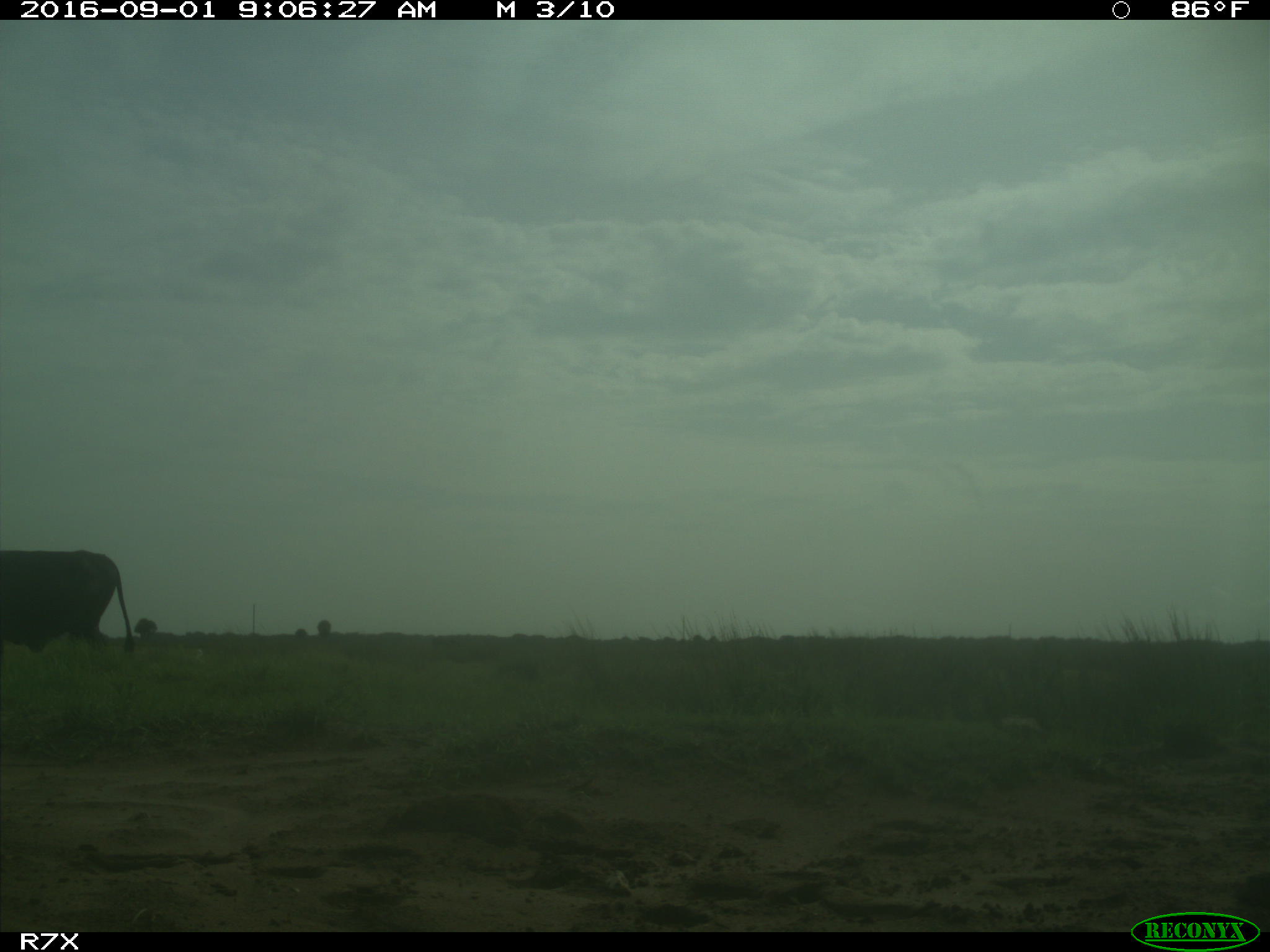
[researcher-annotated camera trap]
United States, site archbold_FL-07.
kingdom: Animalia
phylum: Chordata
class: Mammalia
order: Artiodactyla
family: Bovidae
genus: Bos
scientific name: Bos taurus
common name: domestic cow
Bos taurus (domestic cow).